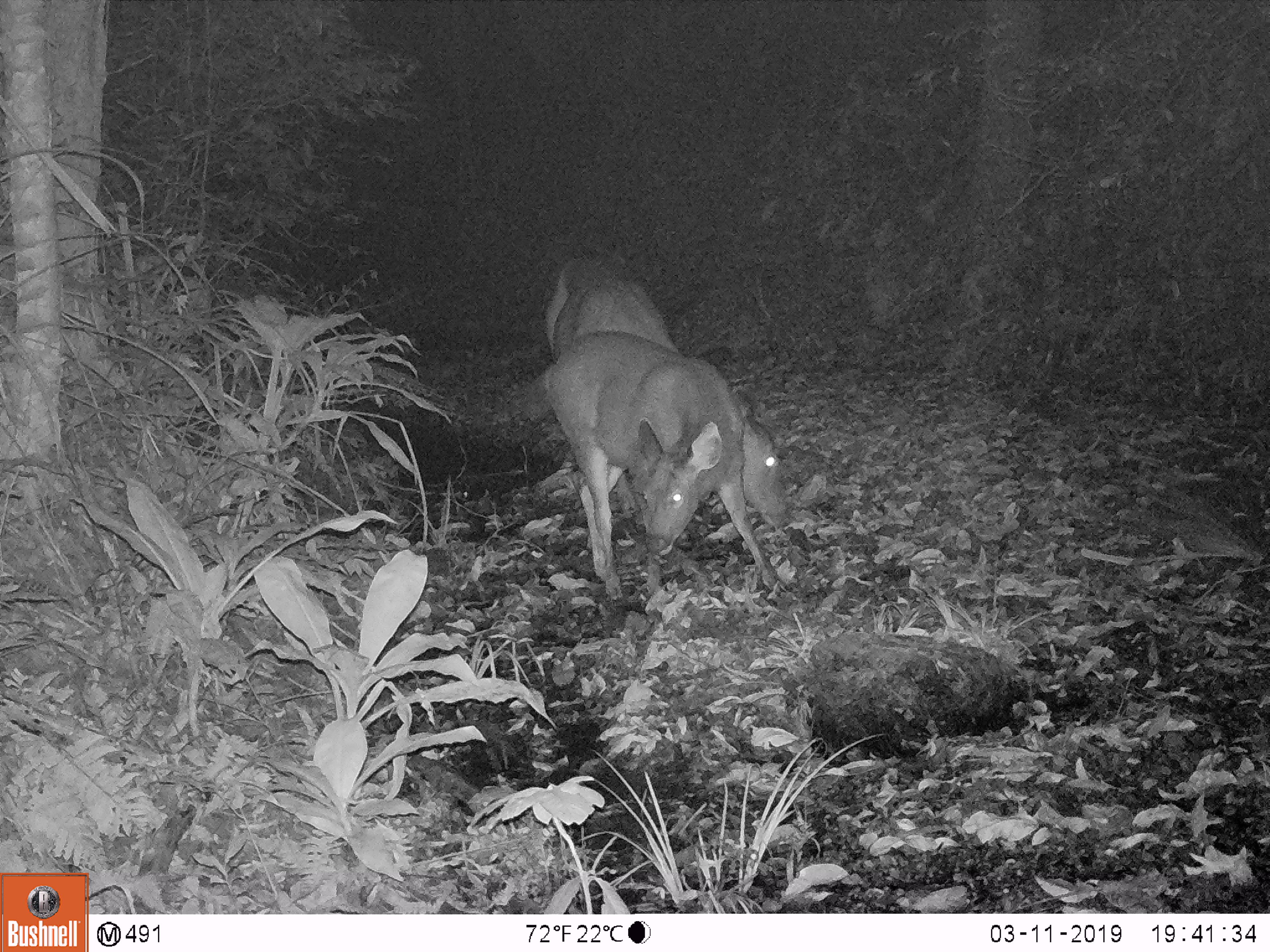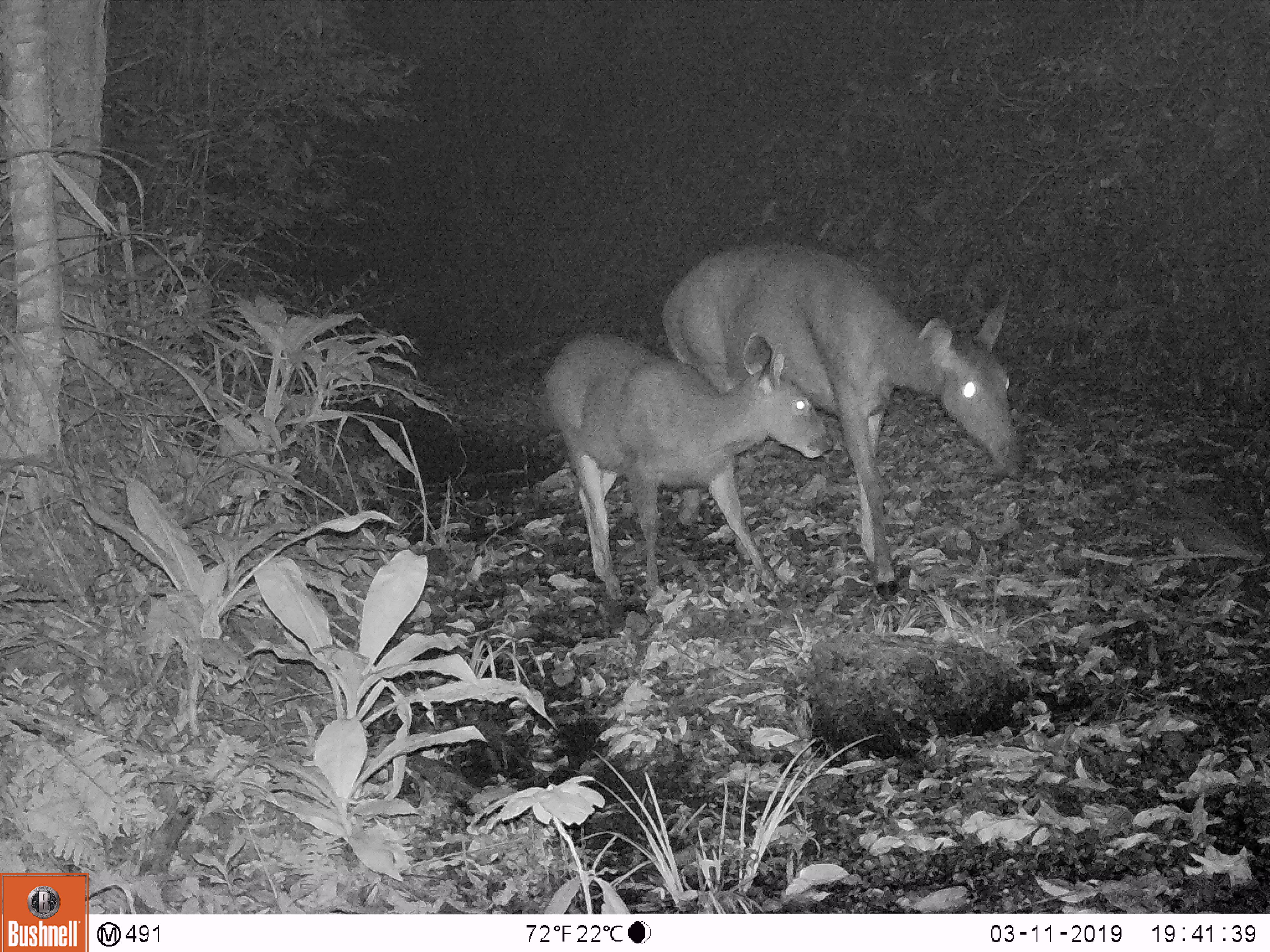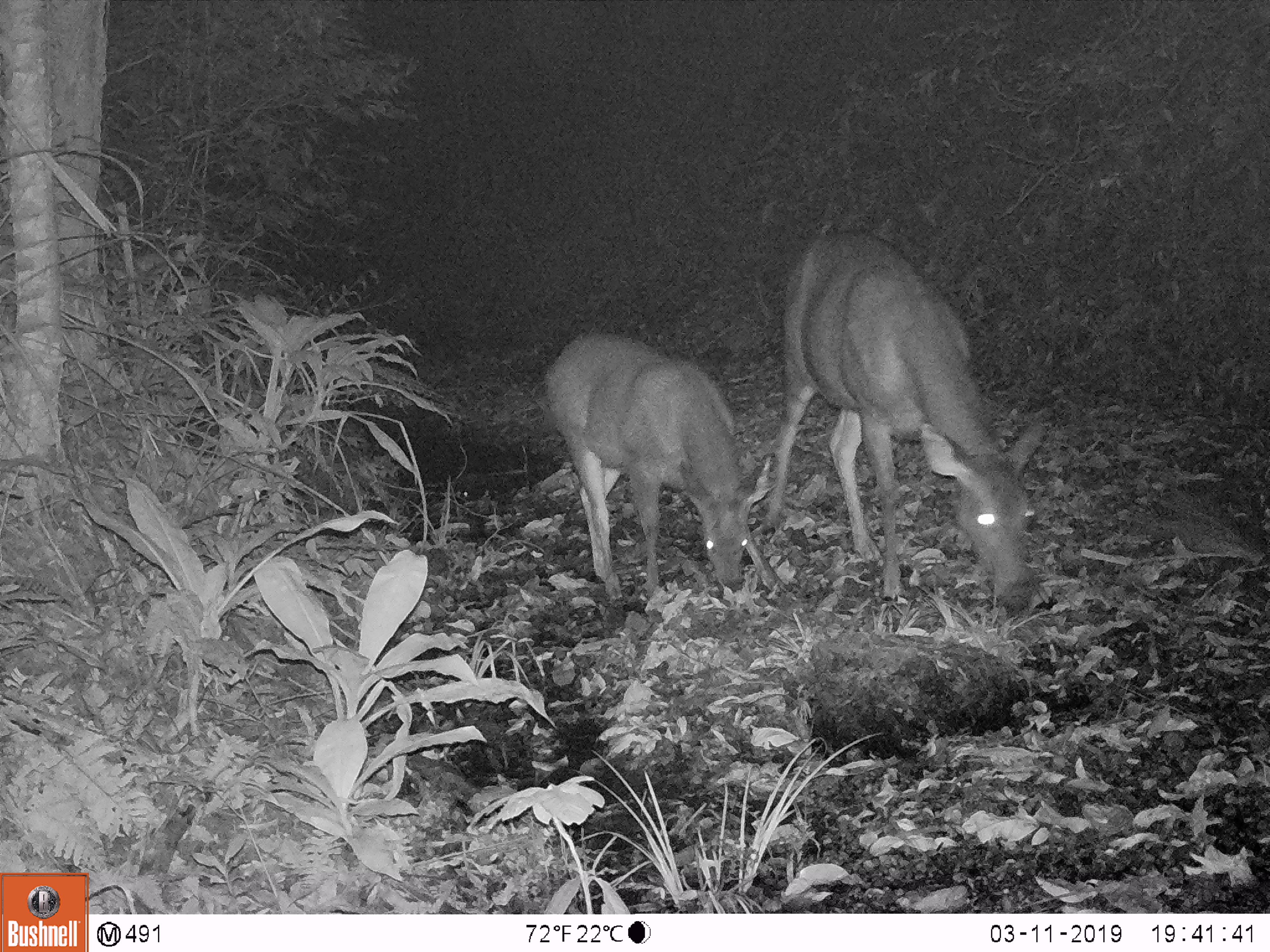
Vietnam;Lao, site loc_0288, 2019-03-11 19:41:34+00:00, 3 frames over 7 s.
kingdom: Animalia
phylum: Chordata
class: Mammalia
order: Artiodactyla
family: Cervidae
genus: Rusa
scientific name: Rusa unicolor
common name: sambar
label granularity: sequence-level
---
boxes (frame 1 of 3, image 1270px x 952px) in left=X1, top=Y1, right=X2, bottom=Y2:
sambar: left=529, top=331, right=797, bottom=603; left=544, top=254, right=791, bottom=528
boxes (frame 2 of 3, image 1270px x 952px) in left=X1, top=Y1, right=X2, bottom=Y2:
sambar: left=659, top=238, right=1027, bottom=598; left=538, top=331, right=834, bottom=598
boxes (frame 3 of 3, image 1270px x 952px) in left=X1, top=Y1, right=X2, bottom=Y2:
sambar: left=761, top=224, right=1047, bottom=617; left=540, top=329, right=787, bottom=607